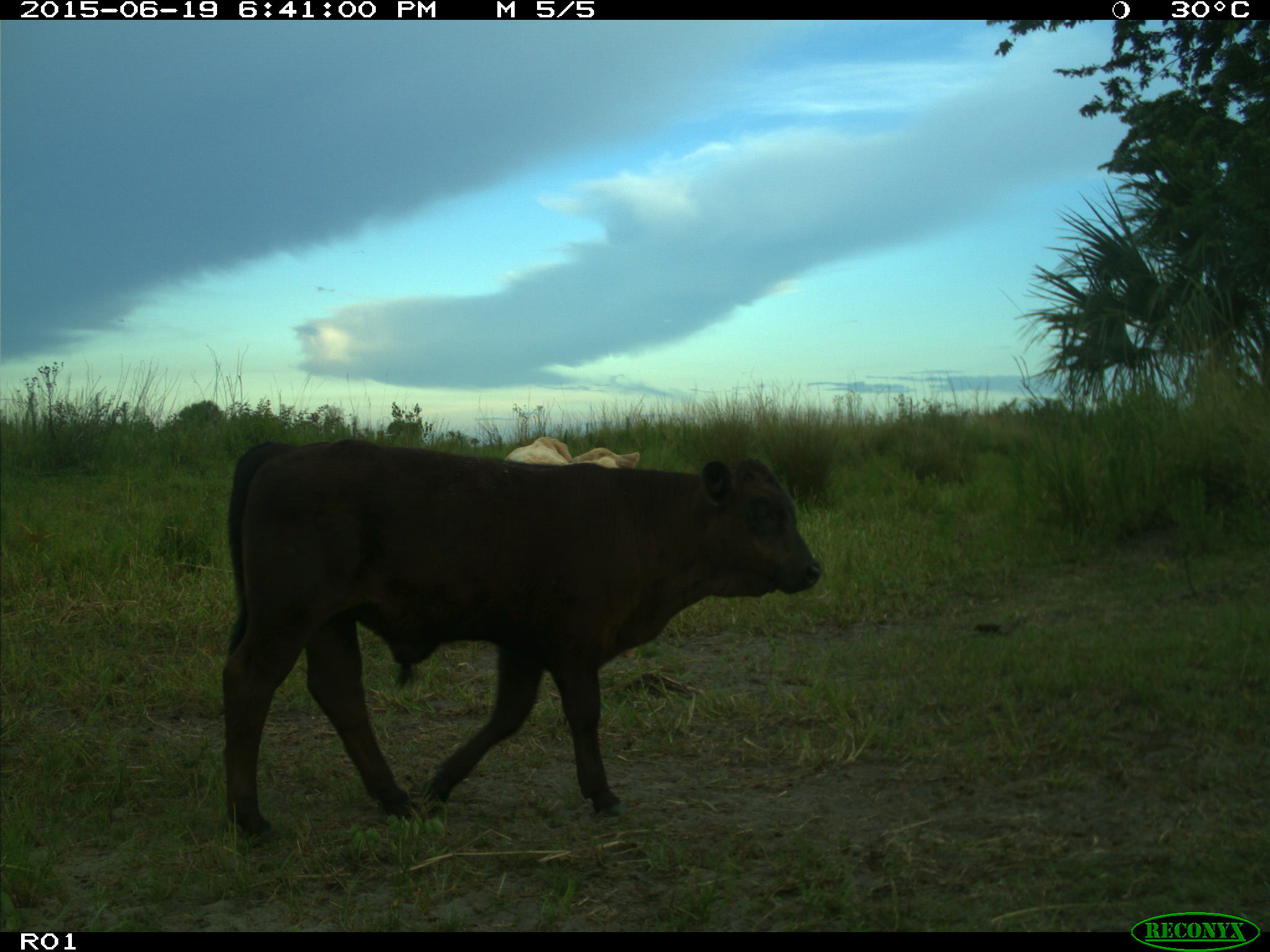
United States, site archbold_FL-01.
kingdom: Animalia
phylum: Chordata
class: Mammalia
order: Artiodactyla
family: Bovidae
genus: Bos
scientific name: Bos taurus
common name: domestic cow